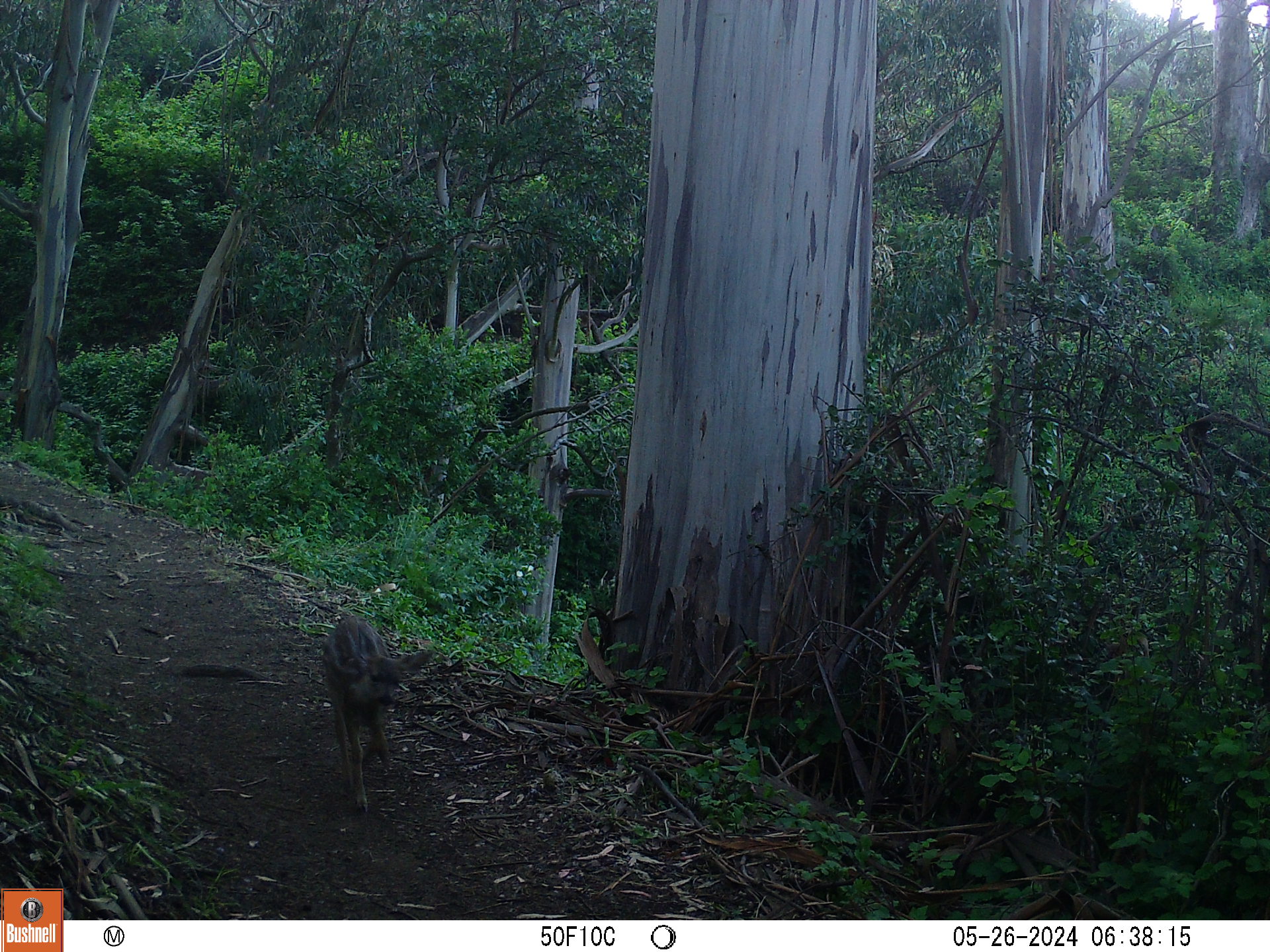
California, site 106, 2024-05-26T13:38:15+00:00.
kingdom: Animalia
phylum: Chordata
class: Mammalia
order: Artiodactyla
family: Cervidae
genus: Odocoileus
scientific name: Odocoileus hemionus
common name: mule deer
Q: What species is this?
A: Mule deer (Odocoileus hemionus).